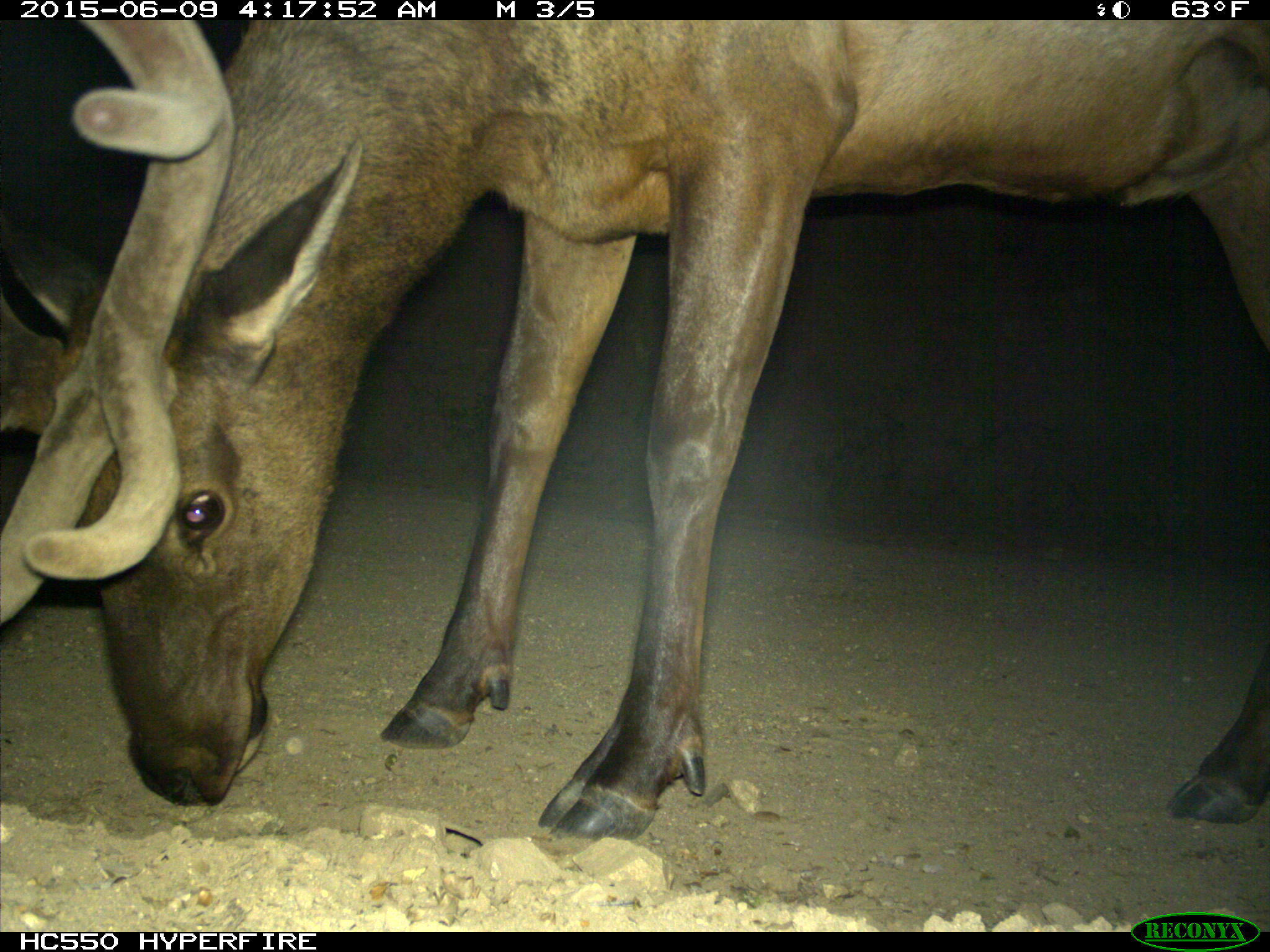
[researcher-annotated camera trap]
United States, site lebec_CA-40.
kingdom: Animalia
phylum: Chordata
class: Mammalia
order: Artiodactyla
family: Cervidae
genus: Cervus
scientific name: Cervus canadensis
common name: elk